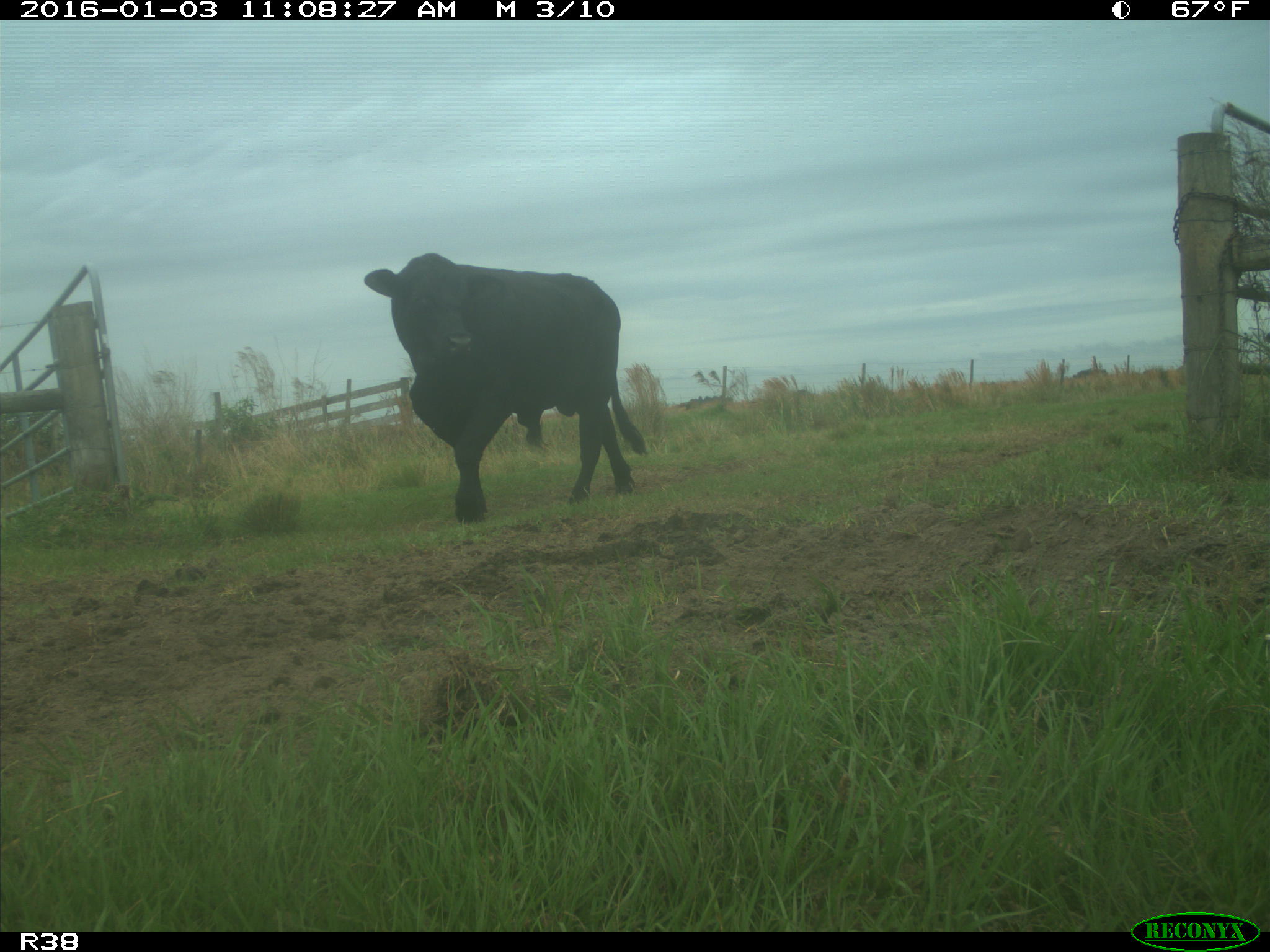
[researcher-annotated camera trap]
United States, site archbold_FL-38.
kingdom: Animalia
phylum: Chordata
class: Mammalia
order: Artiodactyla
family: Bovidae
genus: Bos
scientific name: Bos taurus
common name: domestic cow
Bos taurus (domestic cow).